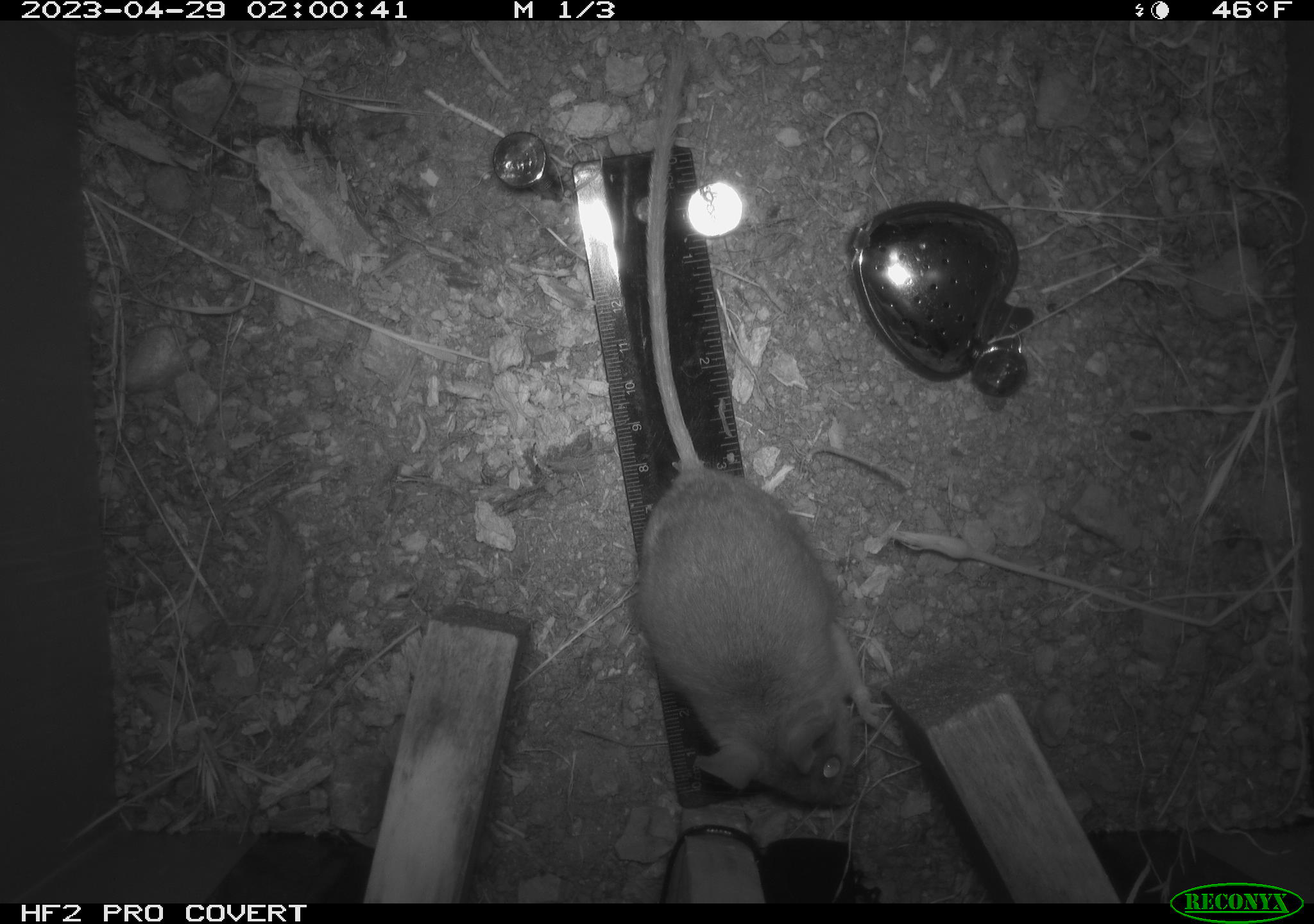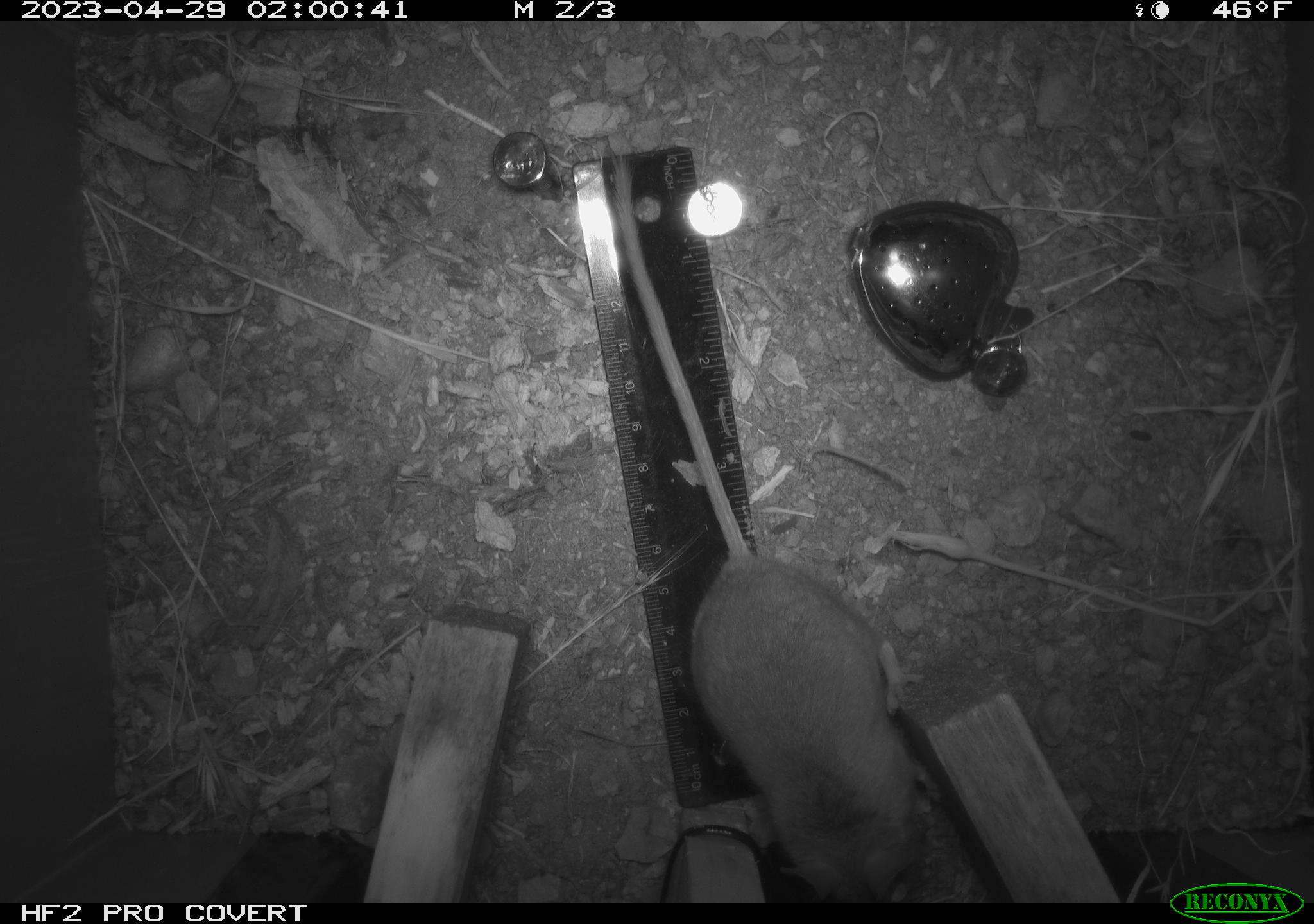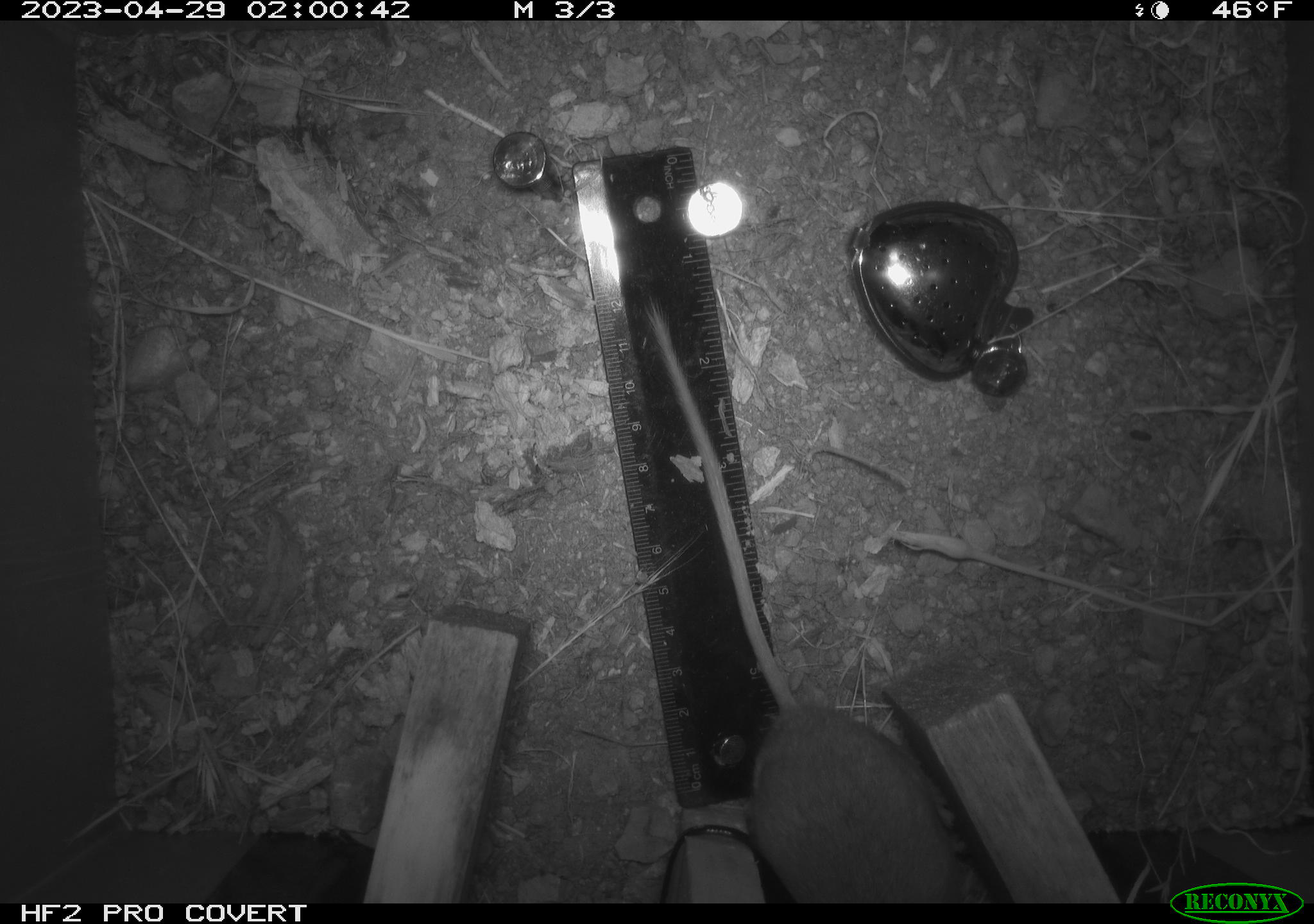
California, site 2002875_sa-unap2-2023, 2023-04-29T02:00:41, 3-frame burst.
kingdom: Animalia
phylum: Chordata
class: Mammalia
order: Rodentia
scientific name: Rodentia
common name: mouse species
Mouse species (Rodentia).